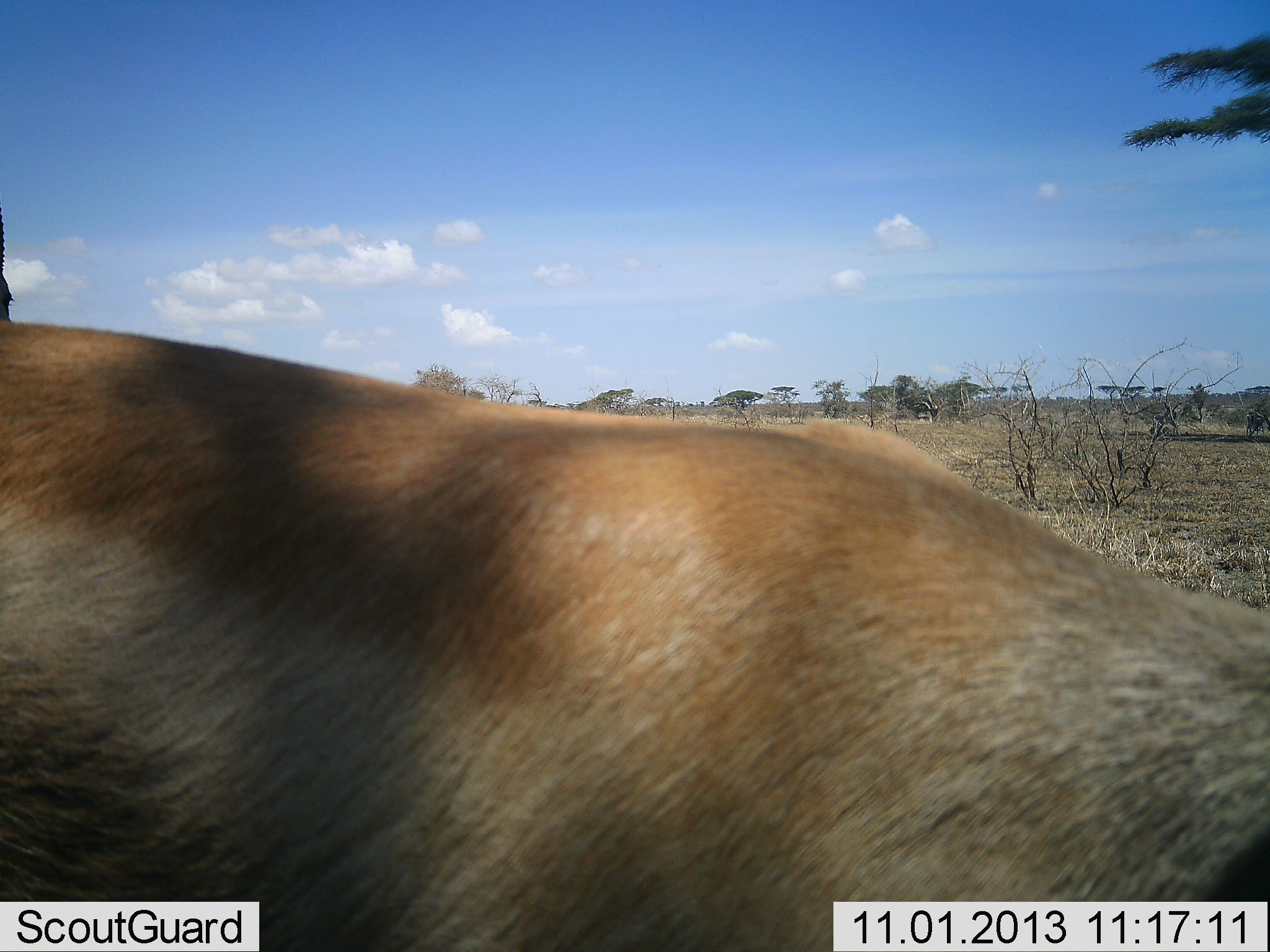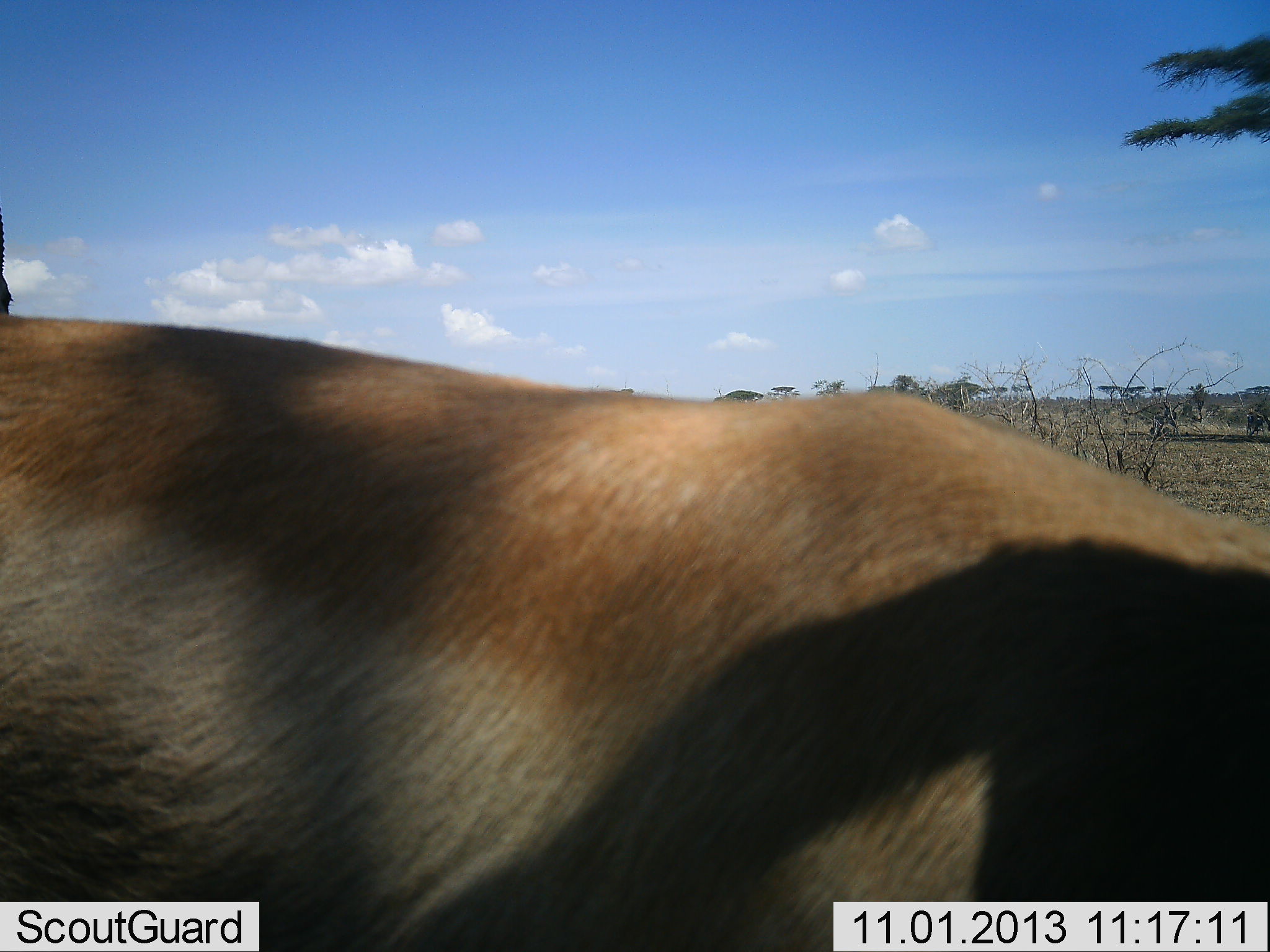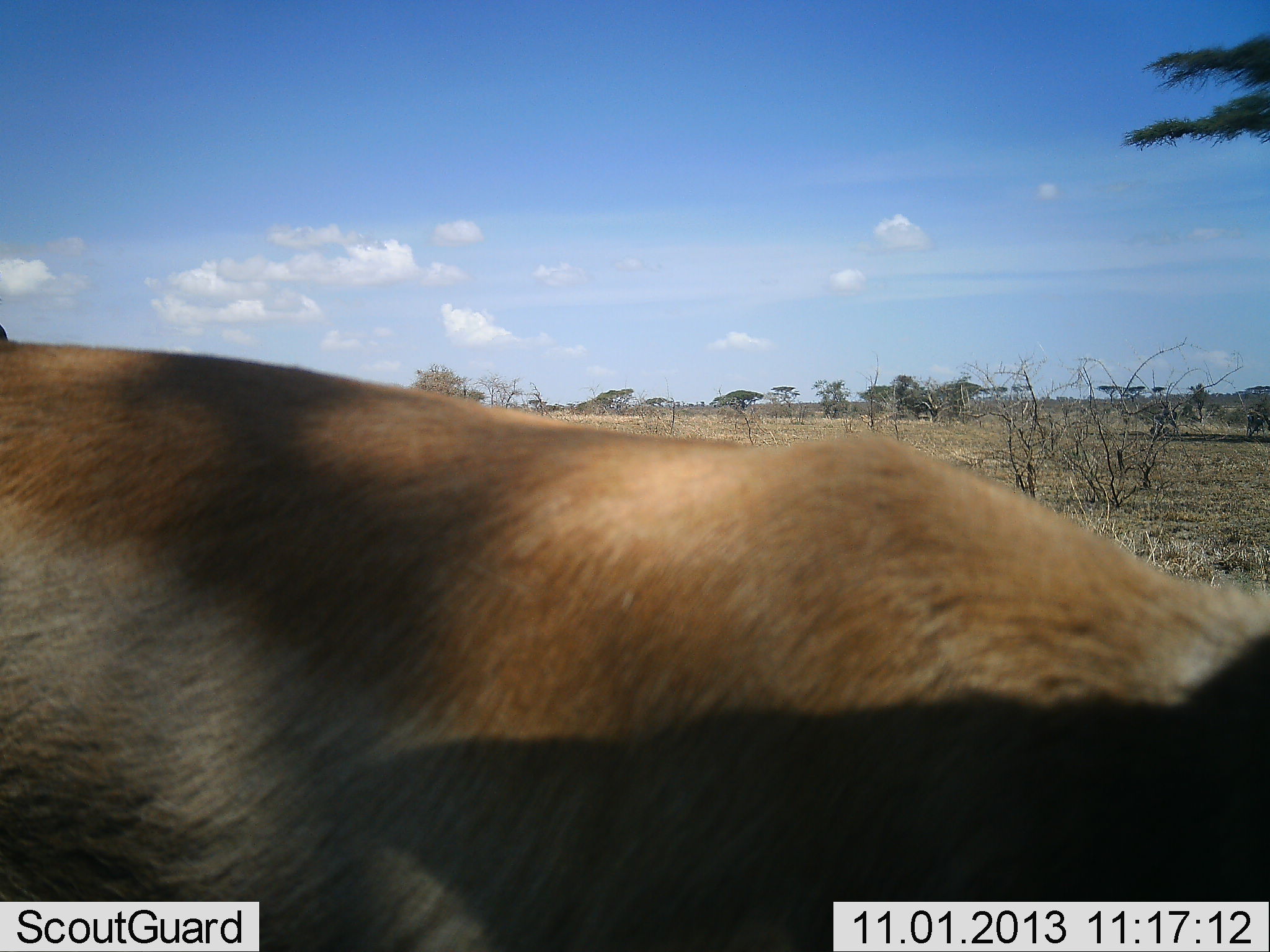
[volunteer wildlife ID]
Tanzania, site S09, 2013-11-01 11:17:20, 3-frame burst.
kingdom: Animalia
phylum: Chordata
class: Mammalia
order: Artiodactyla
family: Bovidae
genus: Eudorcas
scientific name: Eudorcas thomsonii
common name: thomson's gazelle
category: gazellethomsons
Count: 2.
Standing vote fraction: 50%.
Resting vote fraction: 0%.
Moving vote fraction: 0%.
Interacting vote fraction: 0%.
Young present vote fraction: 0%.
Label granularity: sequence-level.